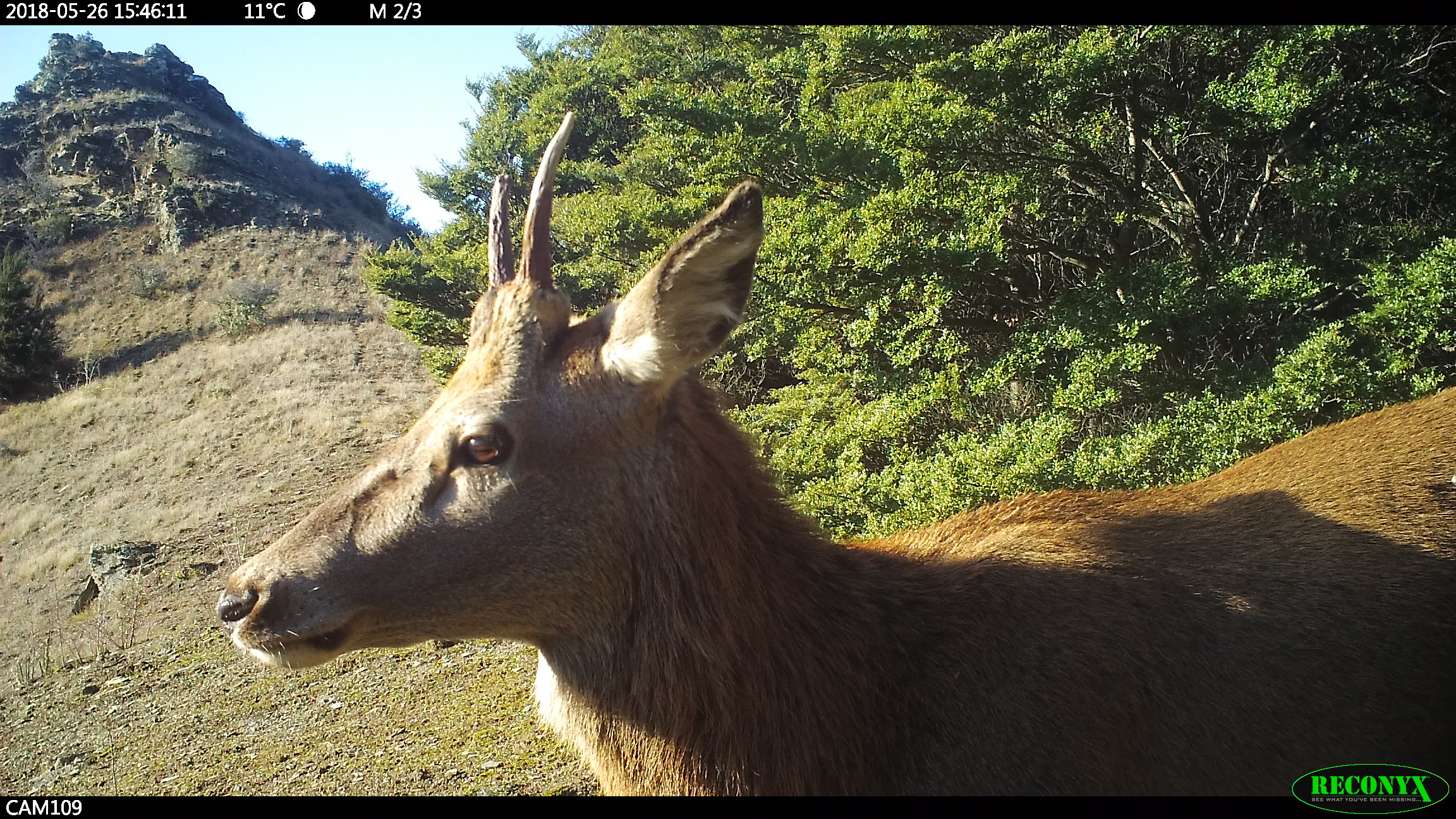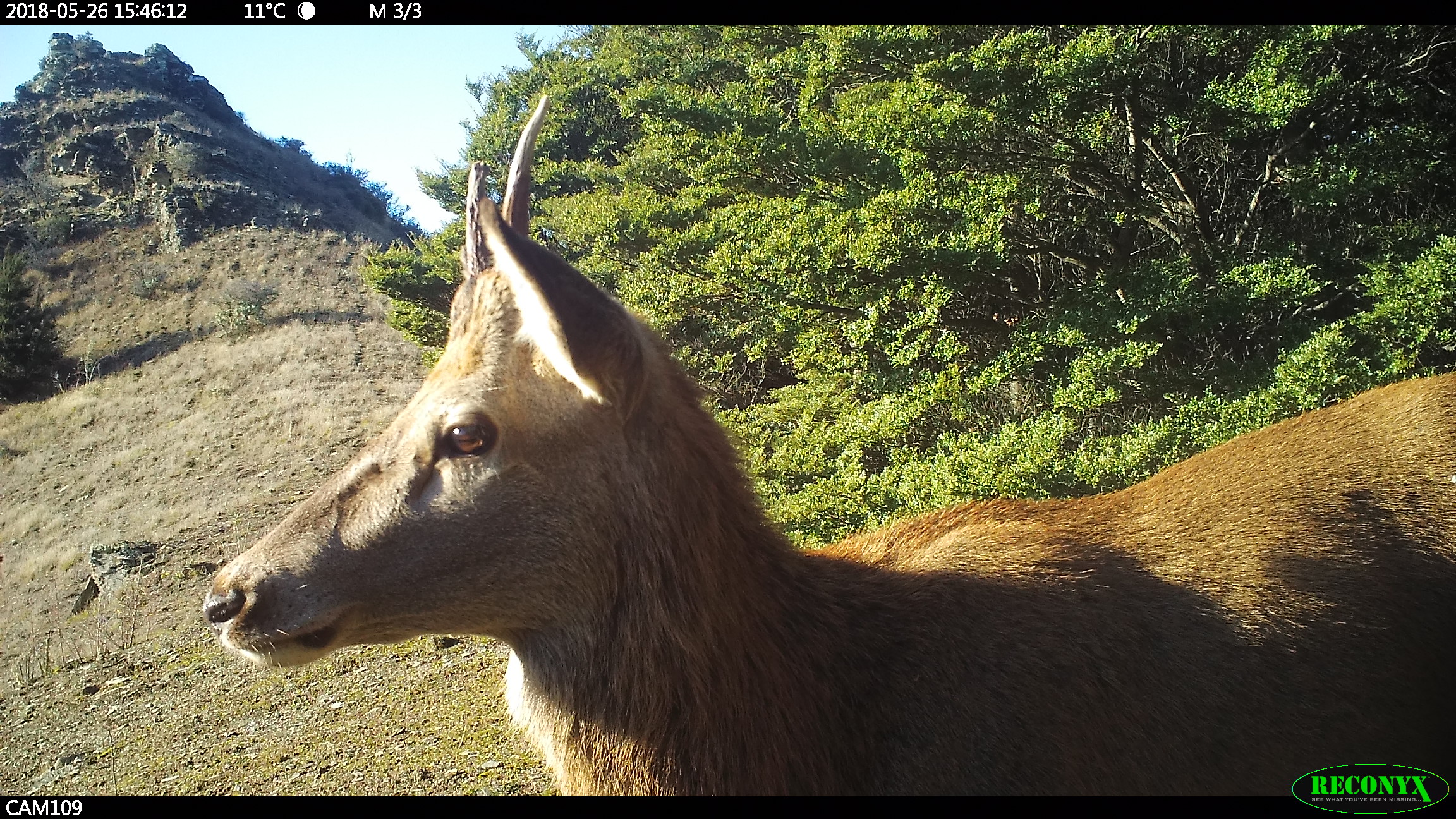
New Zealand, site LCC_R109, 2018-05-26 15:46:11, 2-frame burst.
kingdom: Animalia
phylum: Chordata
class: Mammalia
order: Artiodactyla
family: Cervidae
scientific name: Cervidae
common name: deer